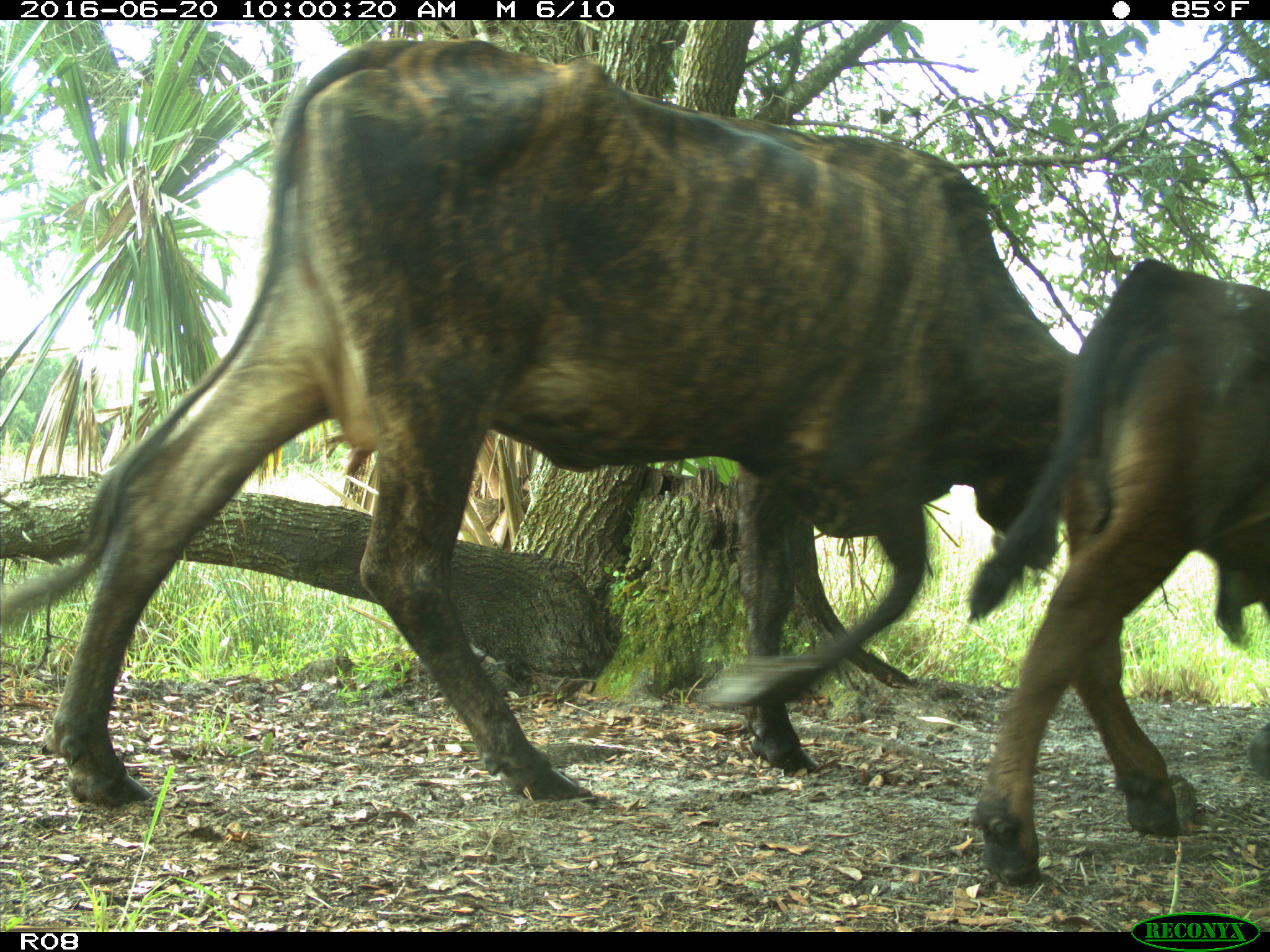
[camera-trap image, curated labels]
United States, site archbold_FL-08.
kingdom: Animalia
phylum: Chordata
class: Mammalia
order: Artiodactyla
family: Bovidae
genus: Bos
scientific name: Bos taurus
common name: domestic cow